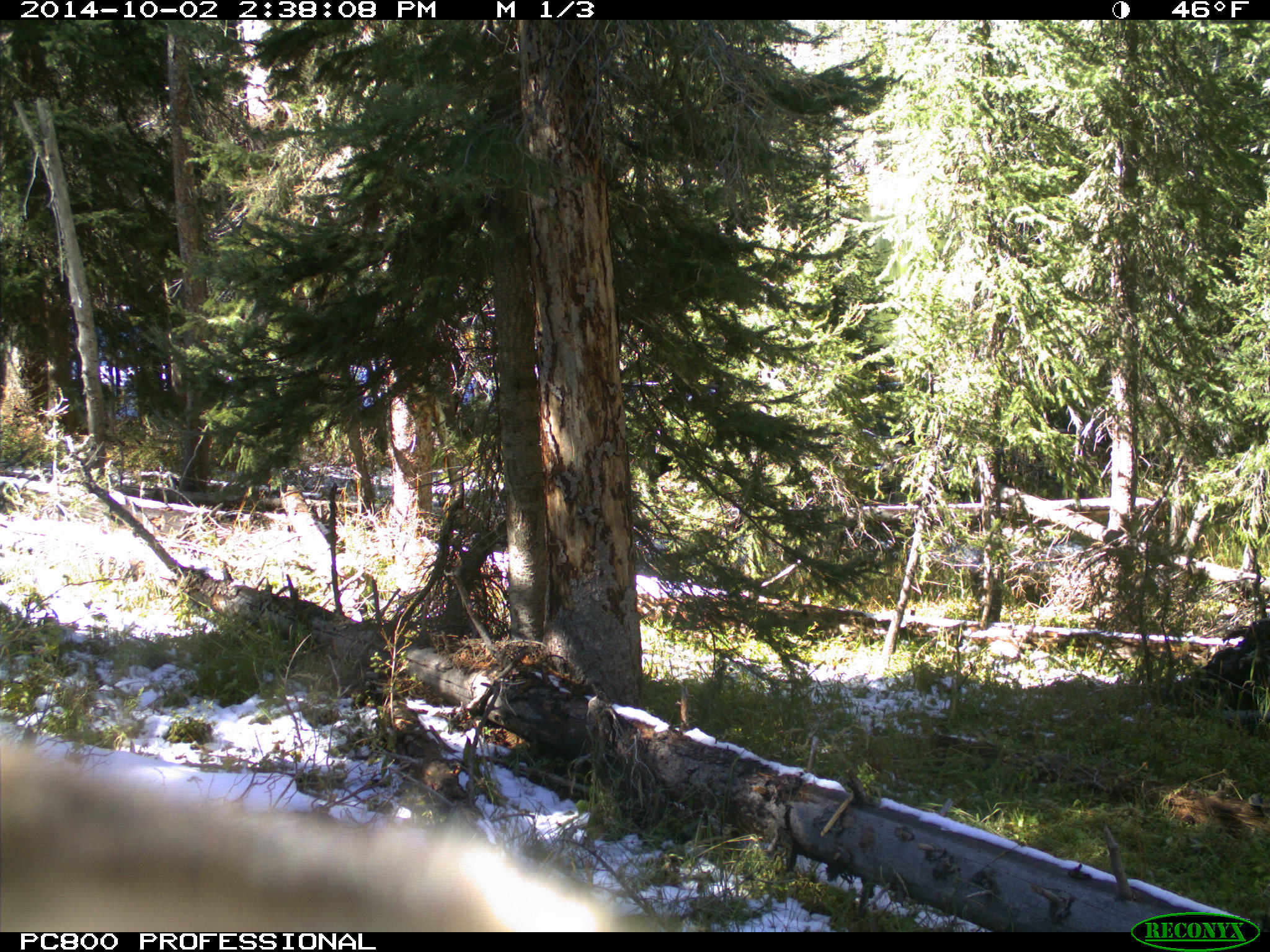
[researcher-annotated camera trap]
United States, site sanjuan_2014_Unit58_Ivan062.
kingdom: Animalia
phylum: Chordata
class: Mammalia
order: Artiodactyla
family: Cervidae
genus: Cervus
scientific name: Cervus elaphus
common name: red deer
Cervus elaphus (red deer).